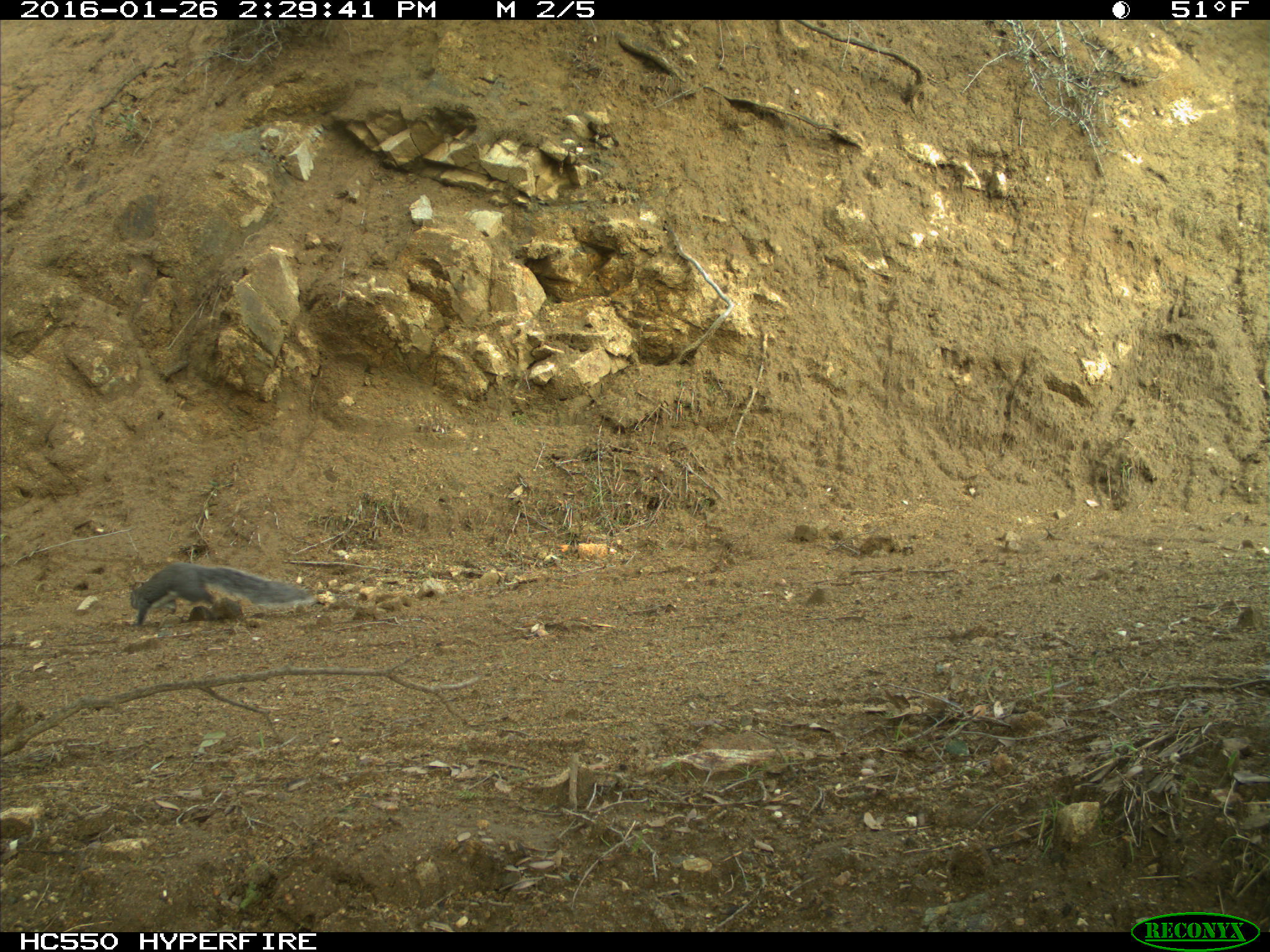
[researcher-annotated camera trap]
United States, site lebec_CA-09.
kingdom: Animalia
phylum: Chordata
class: Mammalia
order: Rodentia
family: Sciuridae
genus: Sciurus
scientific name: Sciurus carolinensis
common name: eastern gray squirrel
Sciurus carolinensis (eastern gray squirrel).